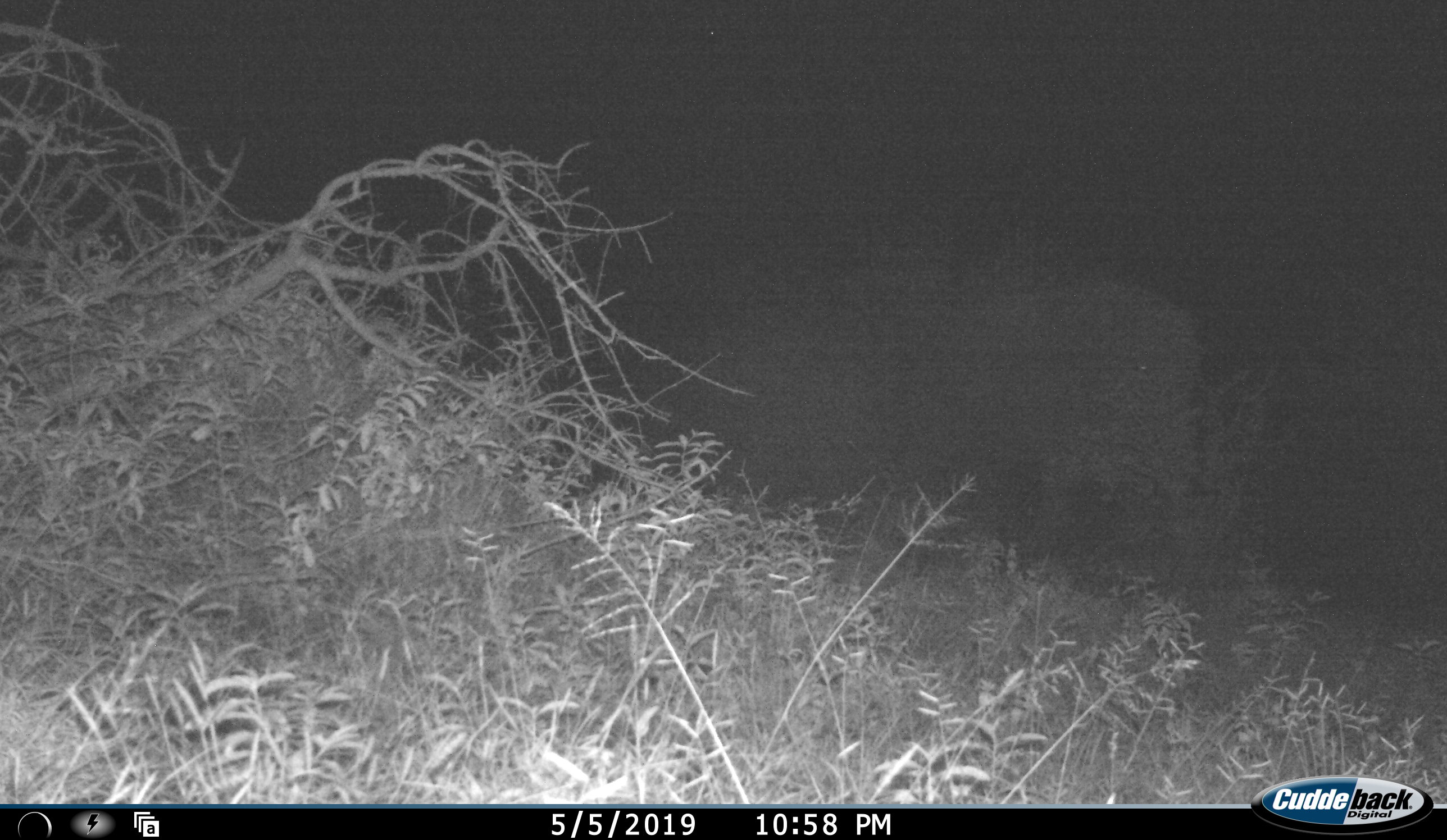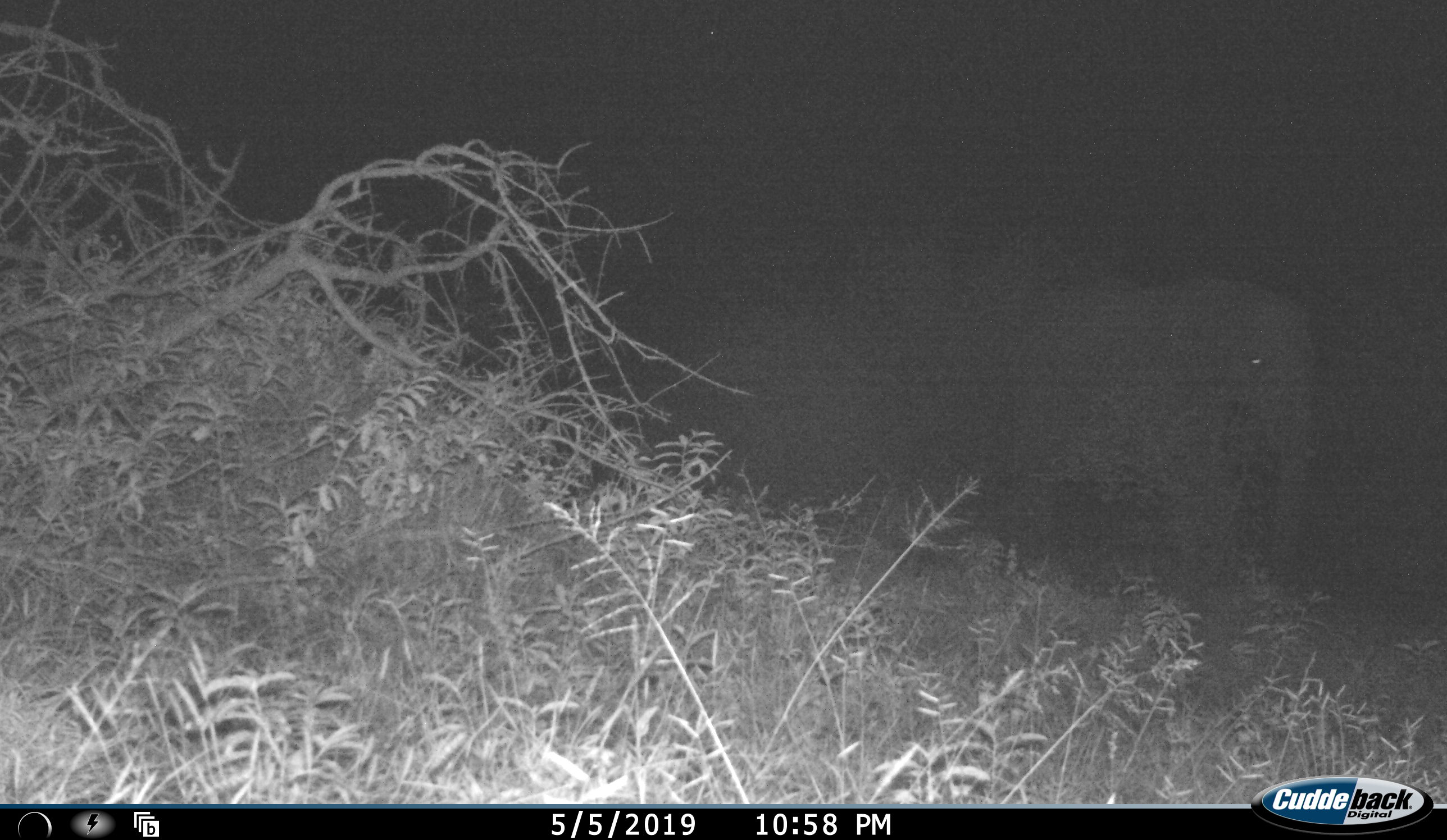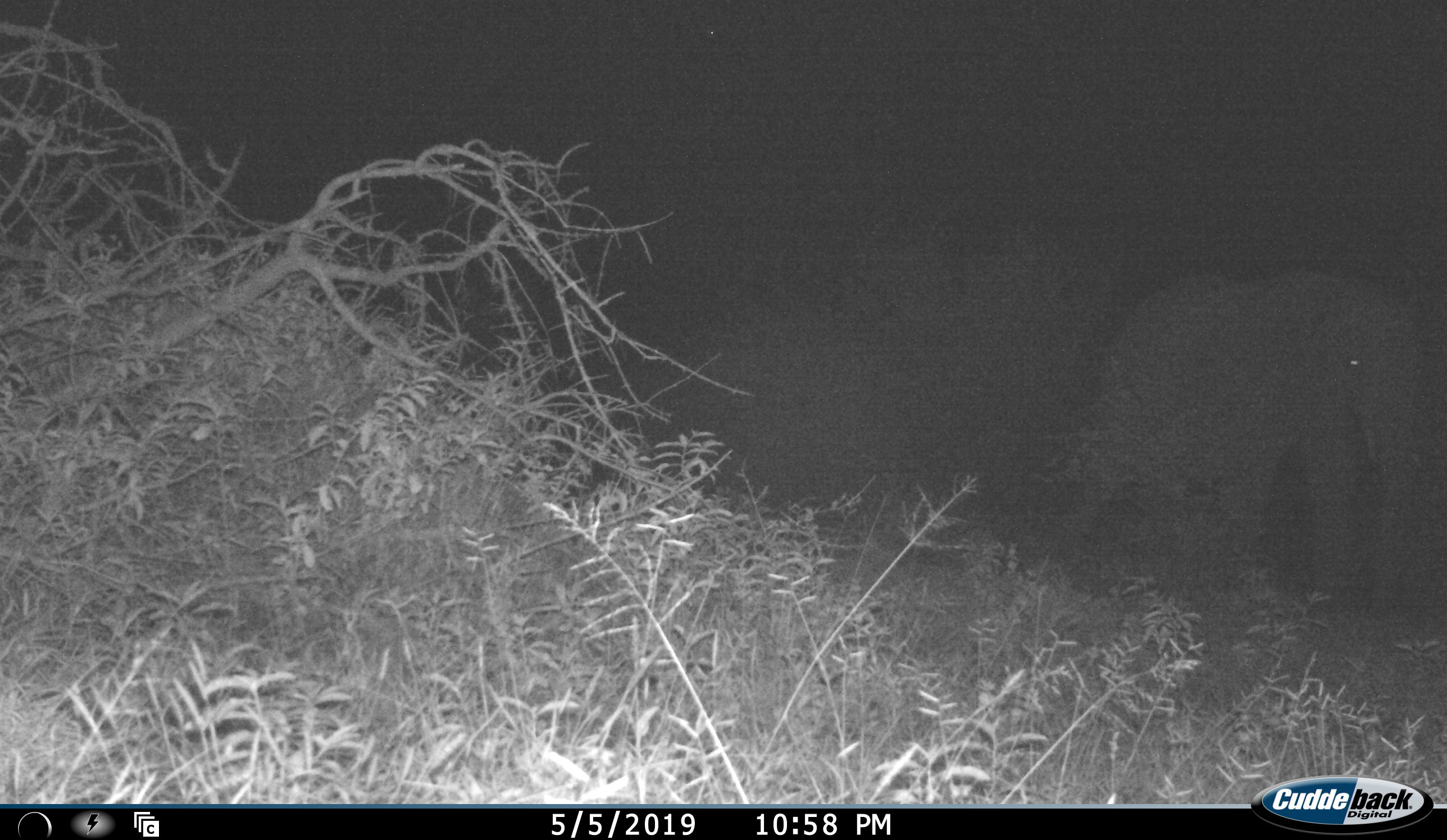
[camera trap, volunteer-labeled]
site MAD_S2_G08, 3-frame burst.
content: unidentified animal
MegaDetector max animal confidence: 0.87